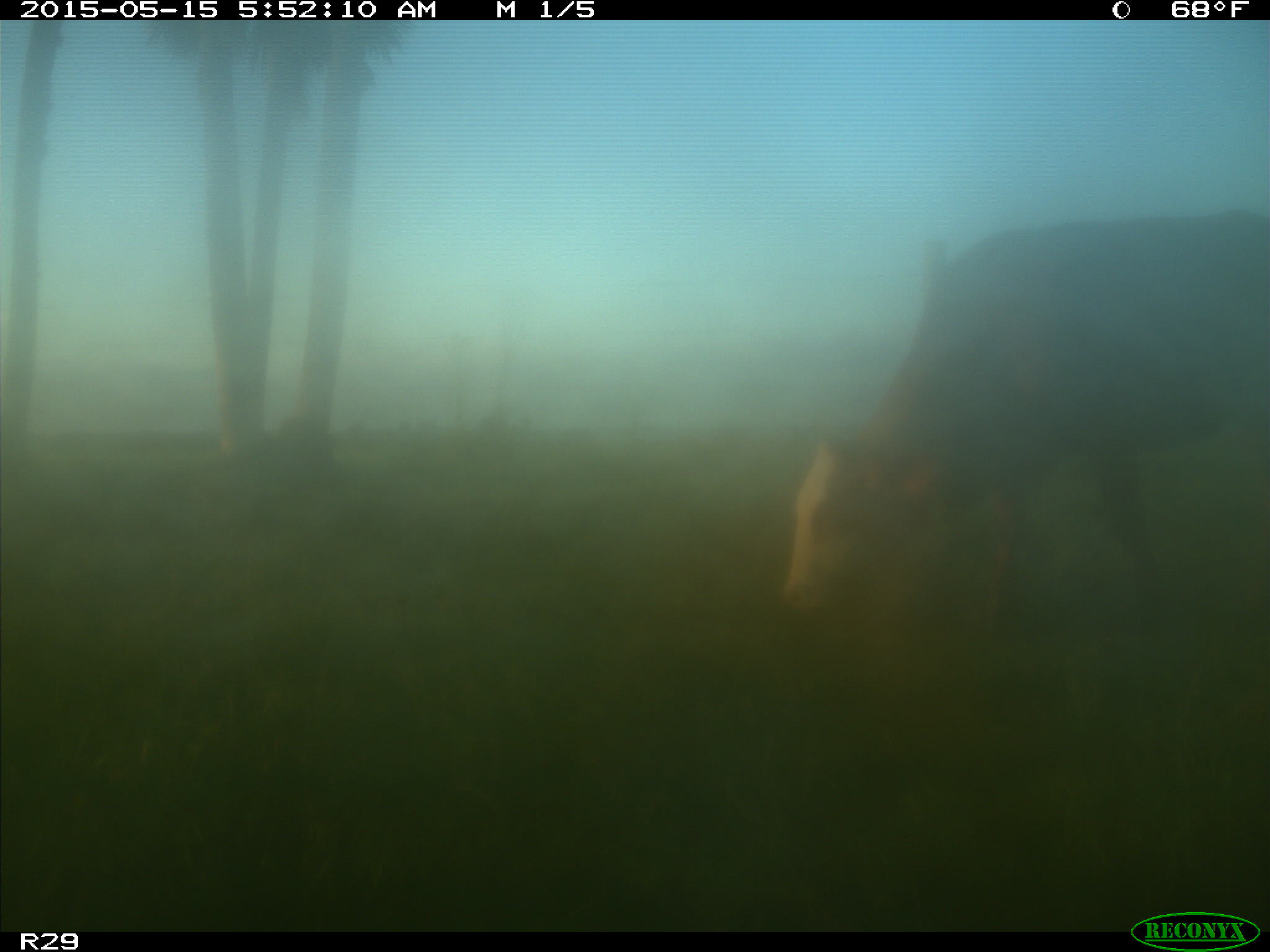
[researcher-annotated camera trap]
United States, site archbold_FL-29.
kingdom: Animalia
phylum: Chordata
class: Mammalia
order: Artiodactyla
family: Bovidae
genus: Bos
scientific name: Bos taurus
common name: domestic cow